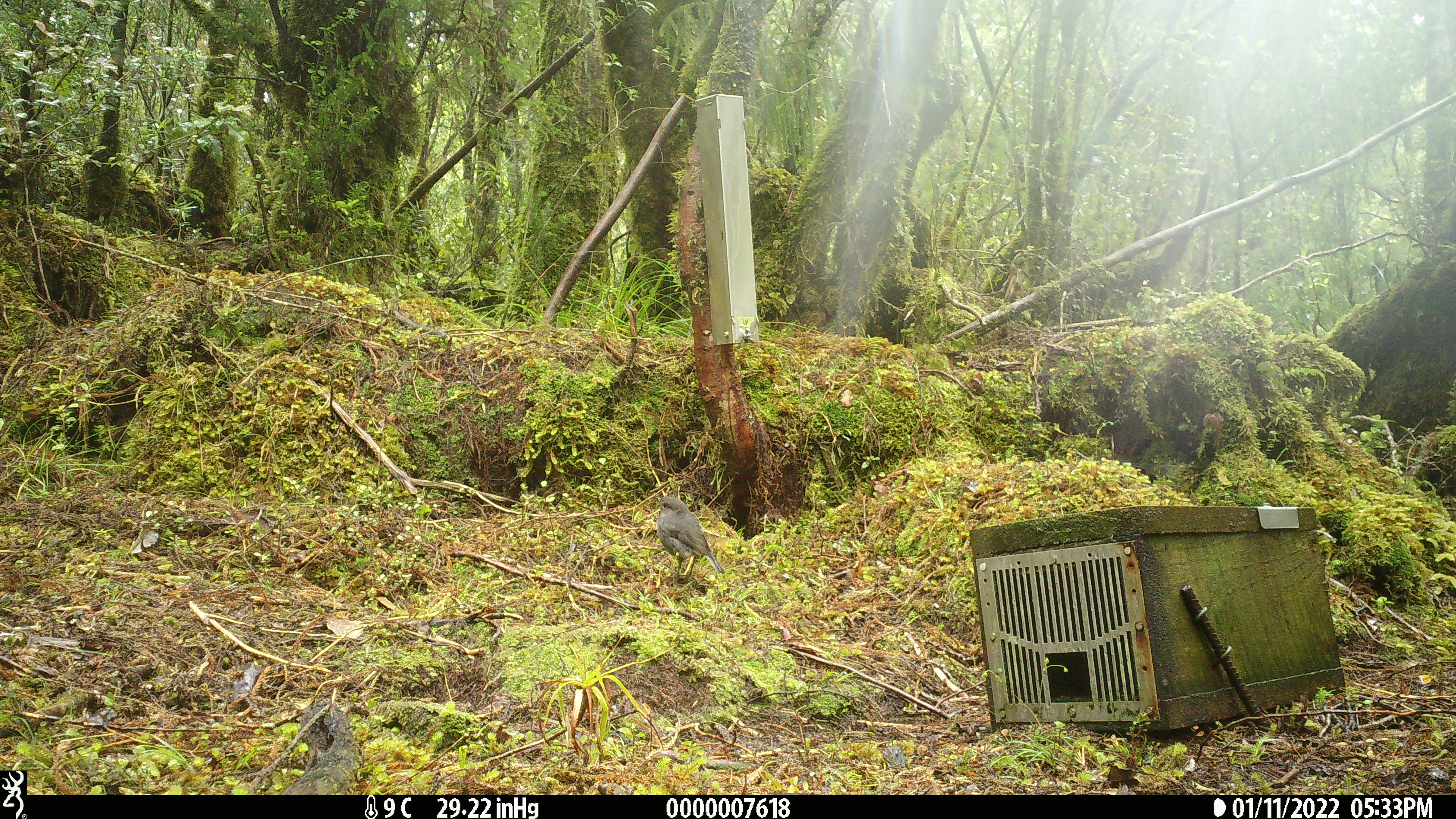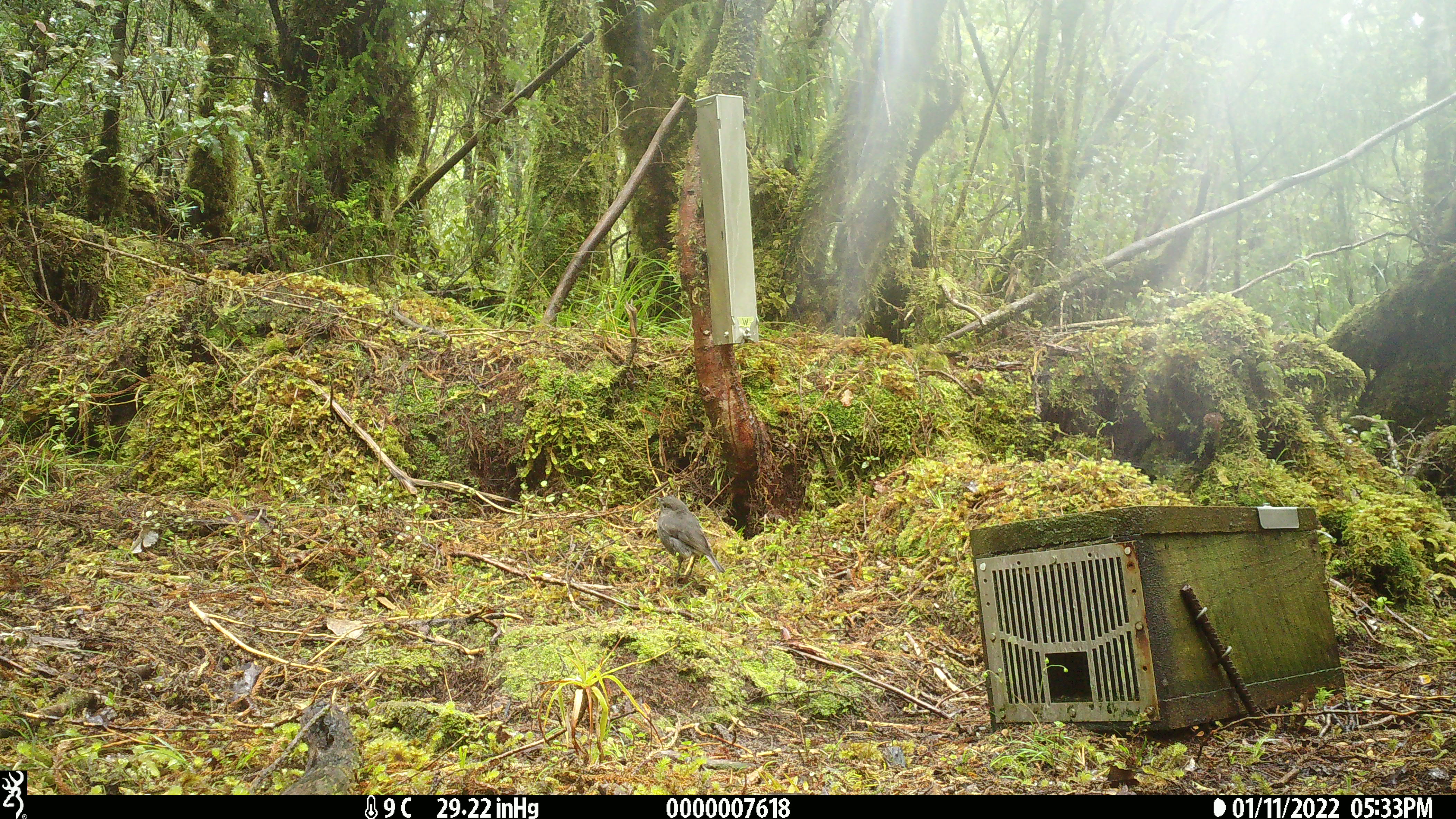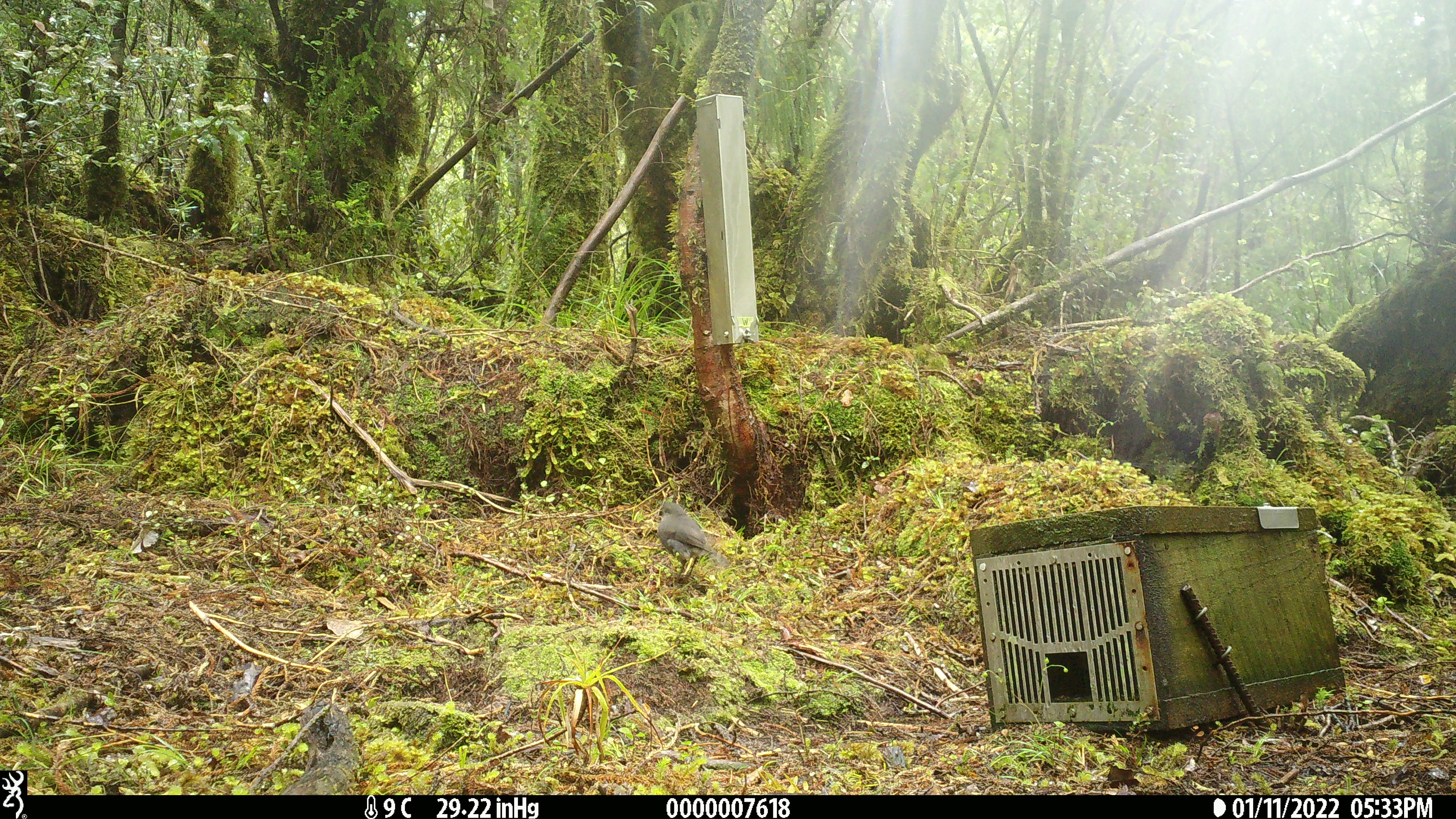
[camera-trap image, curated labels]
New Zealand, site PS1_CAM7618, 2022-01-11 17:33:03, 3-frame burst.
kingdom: Animalia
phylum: Chordata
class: Aves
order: Passeriformes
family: Petroicidae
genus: Petroica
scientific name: Petroica australis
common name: new zealand robin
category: robin